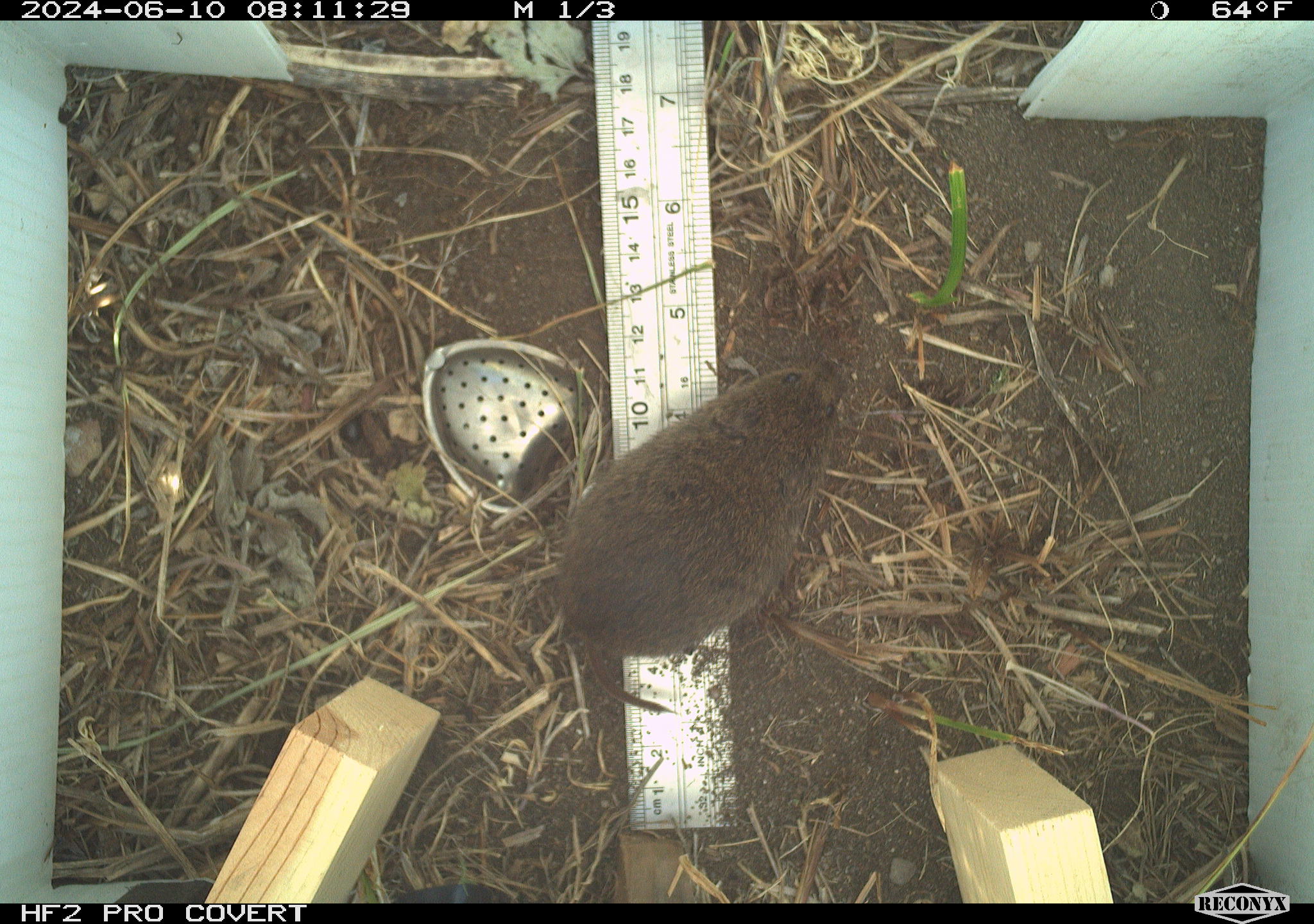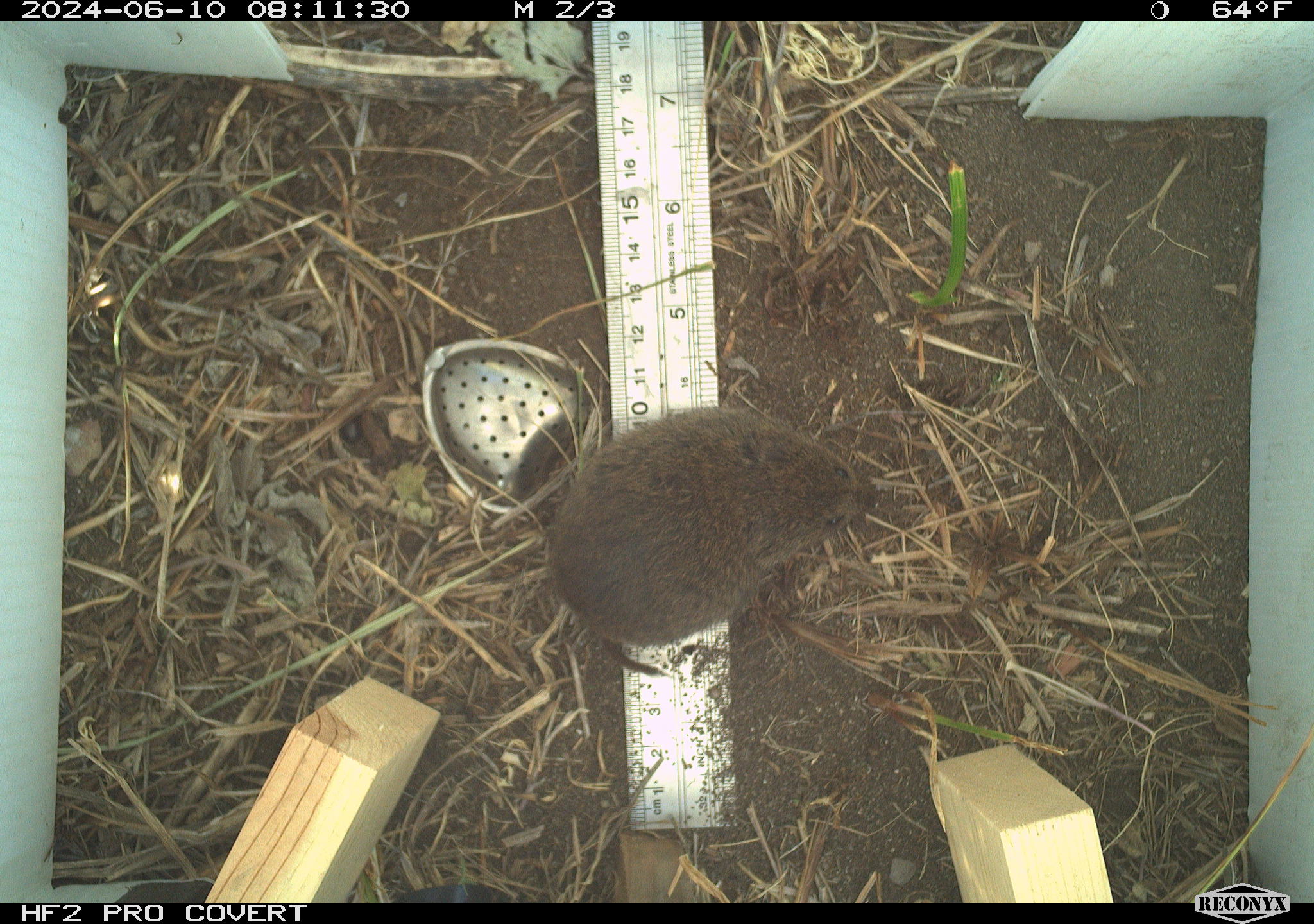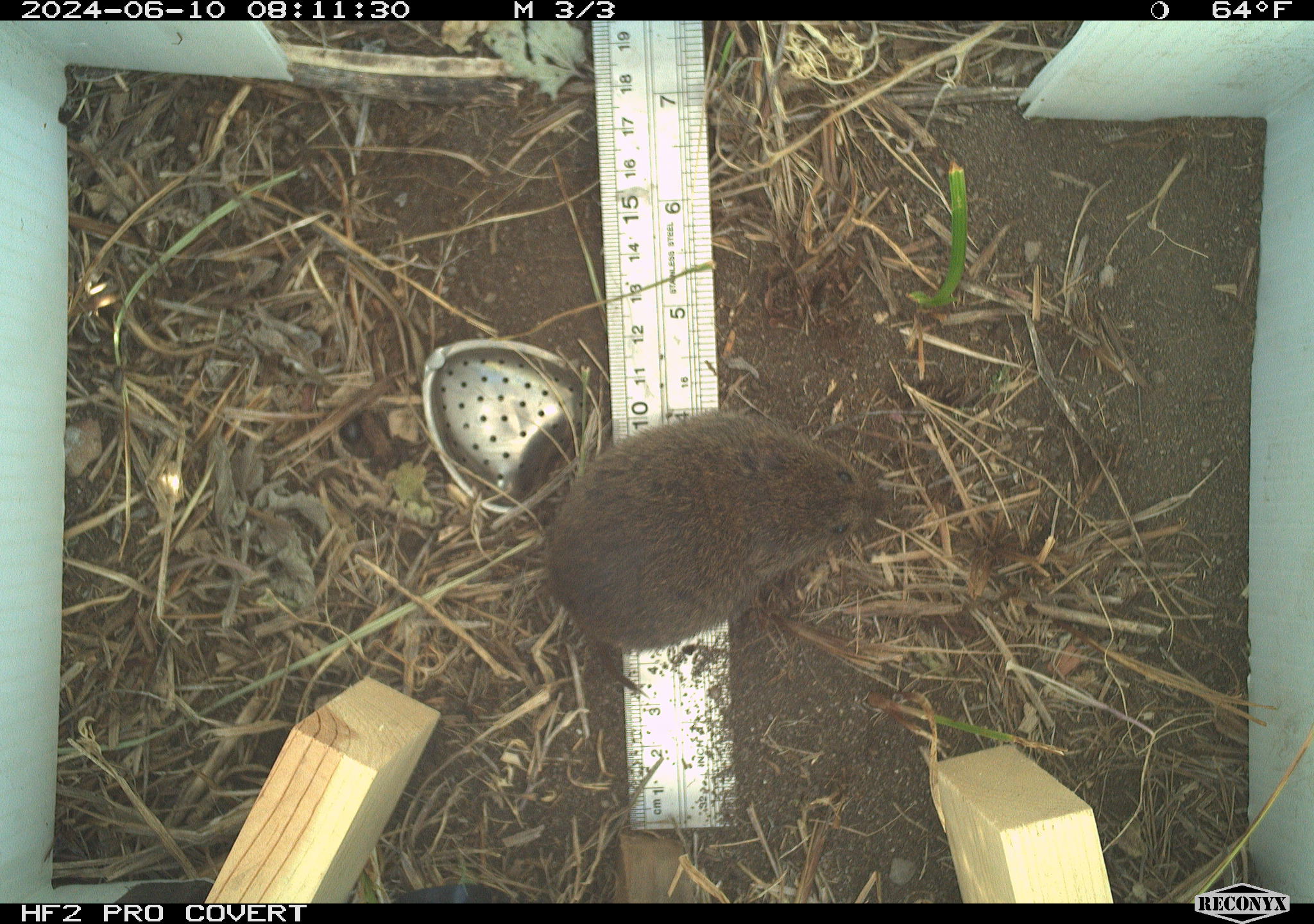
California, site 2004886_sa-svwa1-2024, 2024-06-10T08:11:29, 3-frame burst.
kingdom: Animalia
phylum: Chordata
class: Mammalia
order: Rodentia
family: Cricetidae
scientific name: Arvicolinae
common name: voles, lemmings, and muskrats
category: arvicolinae subfamily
Arvicolinae subfamily (voles, lemmings, and muskrats) (Arvicolinae).